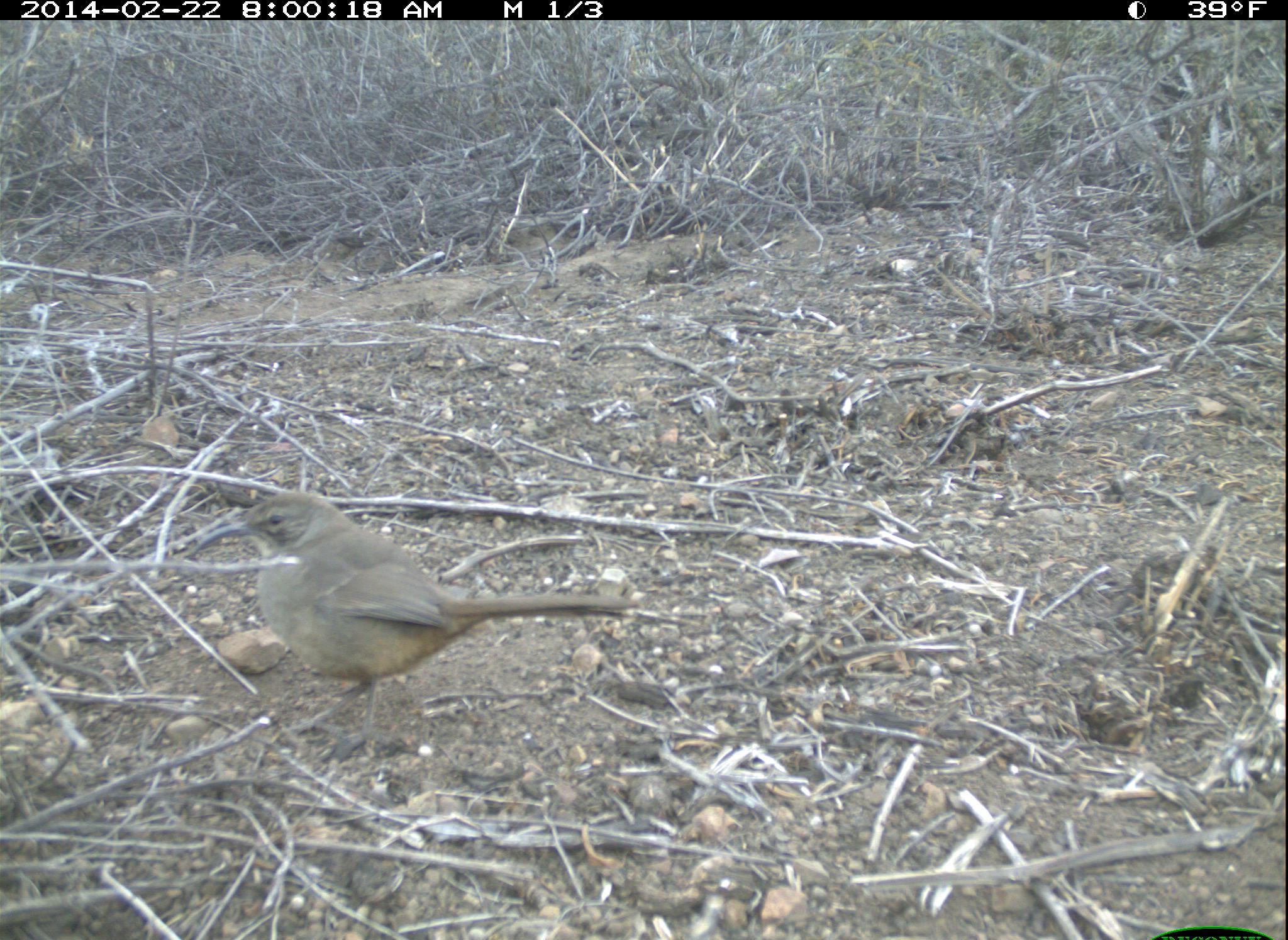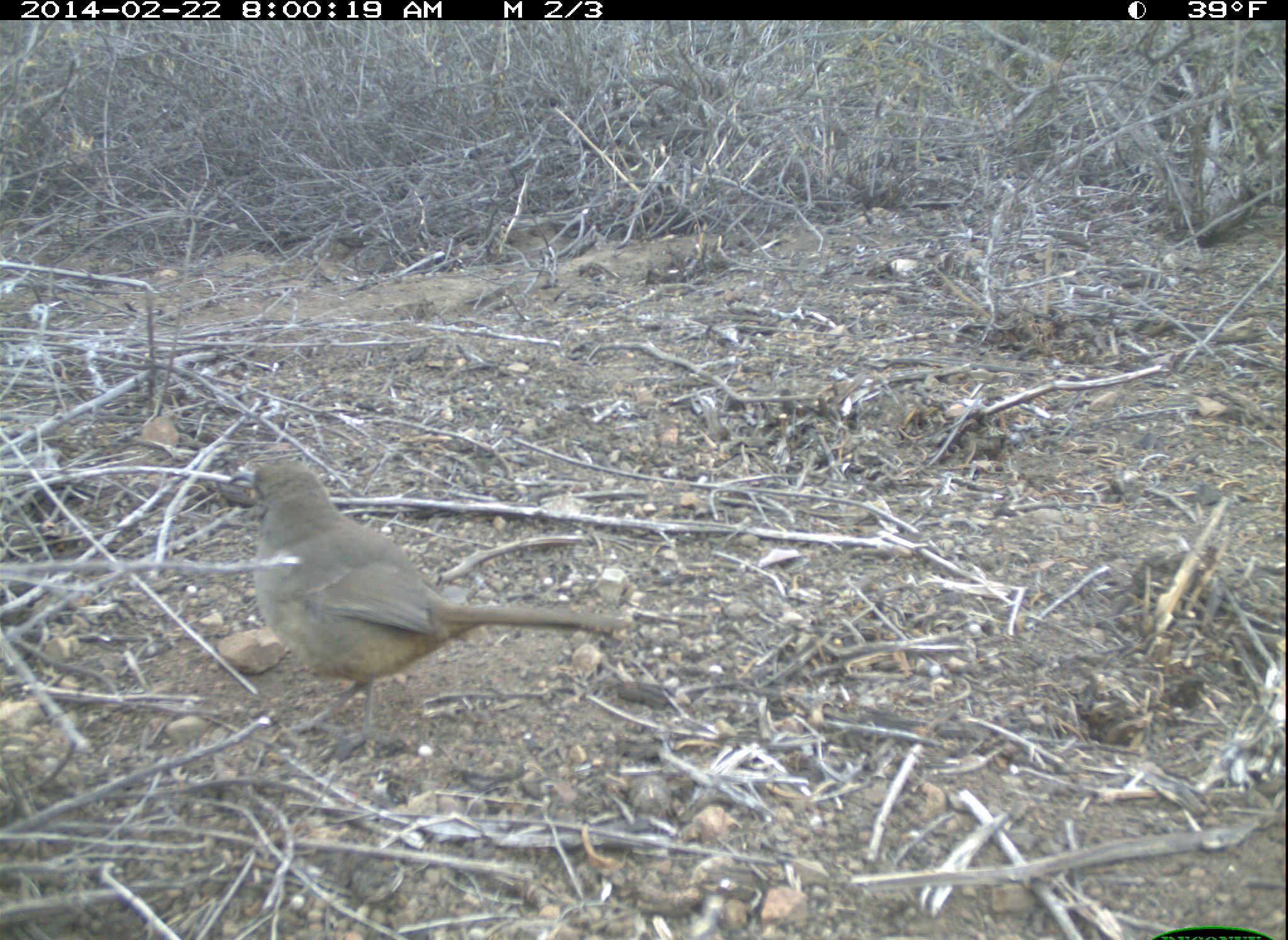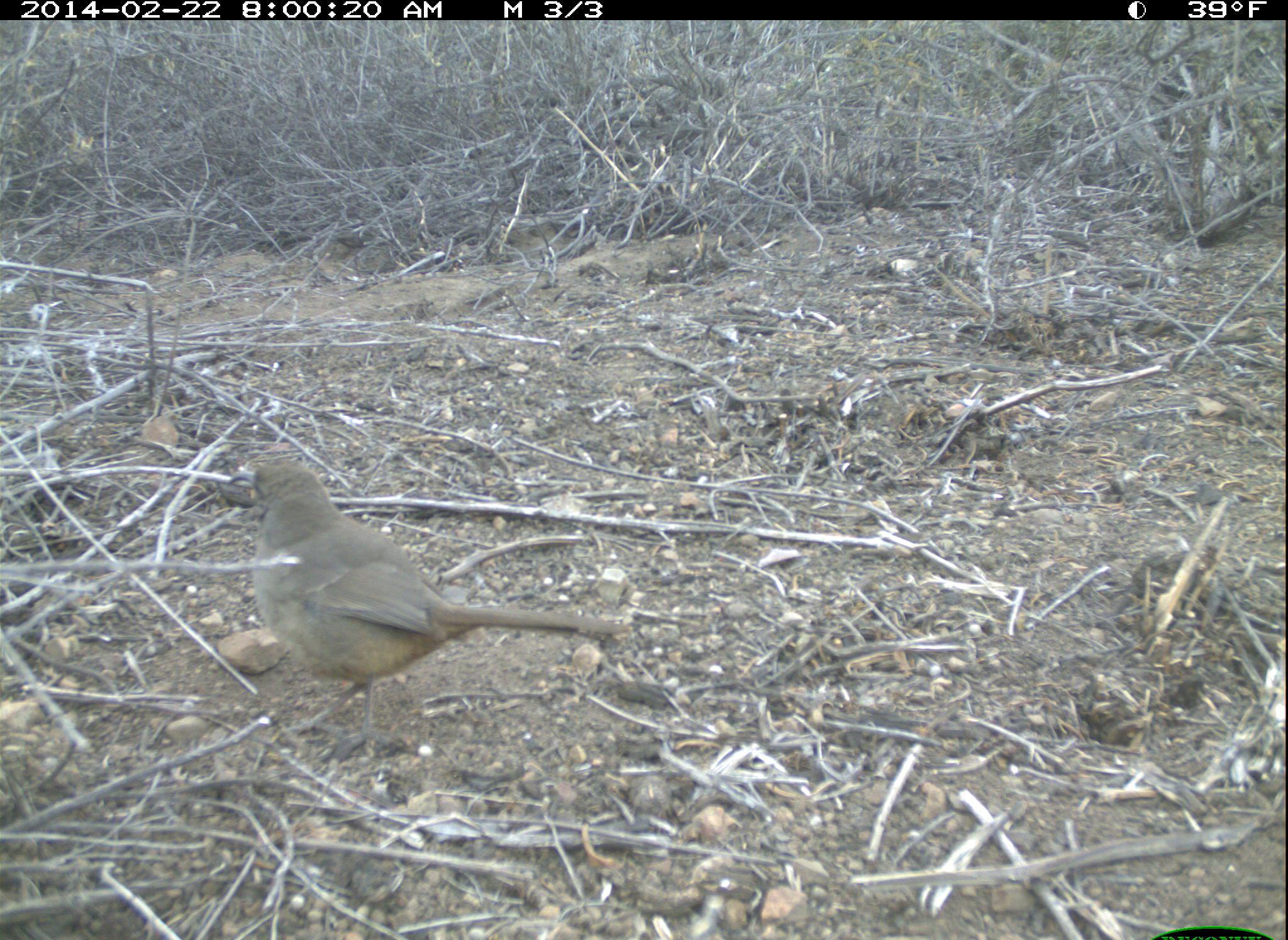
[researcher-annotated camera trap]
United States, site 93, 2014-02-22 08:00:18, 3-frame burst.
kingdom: Animalia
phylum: Chordata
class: Aves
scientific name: Aves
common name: bird